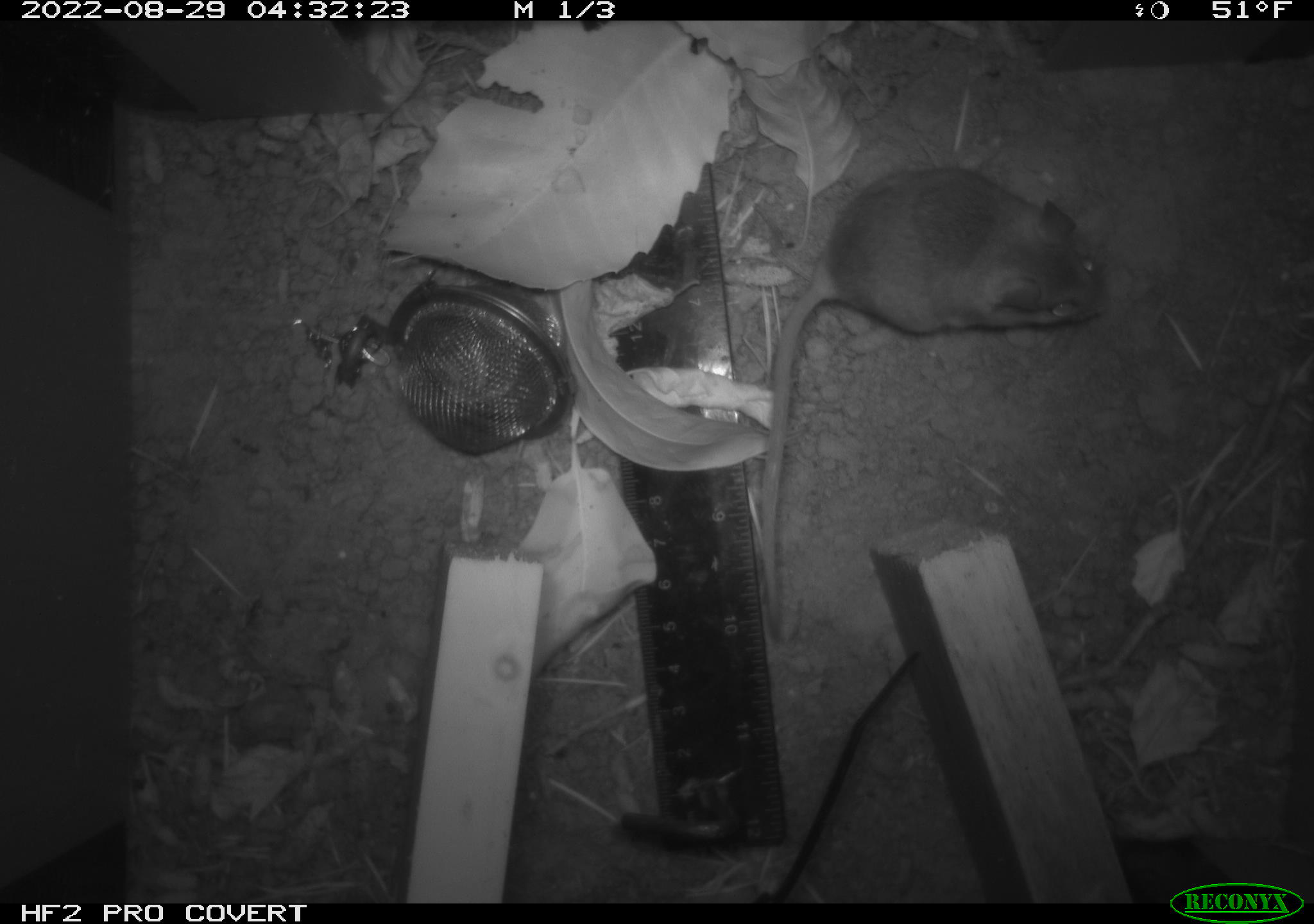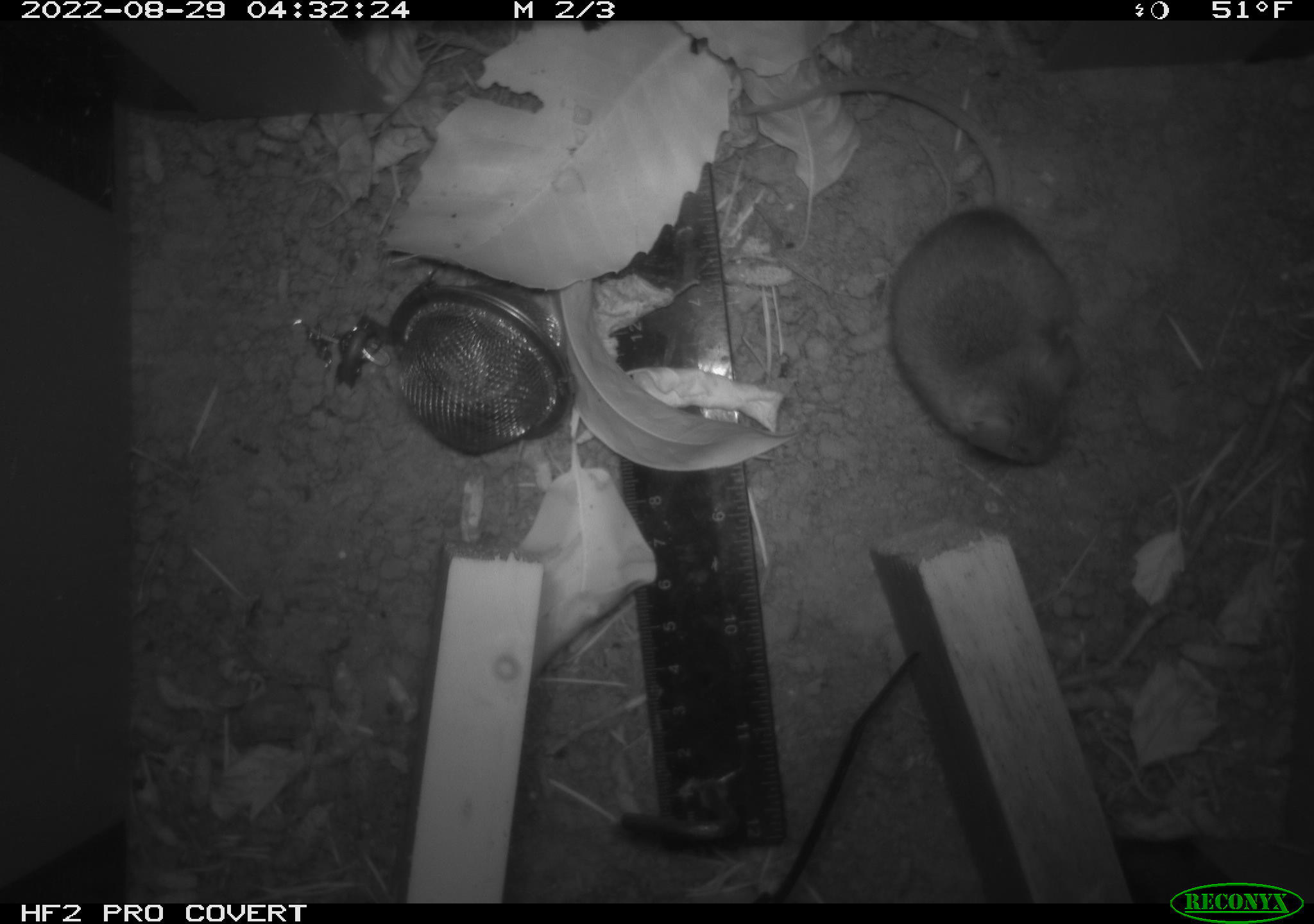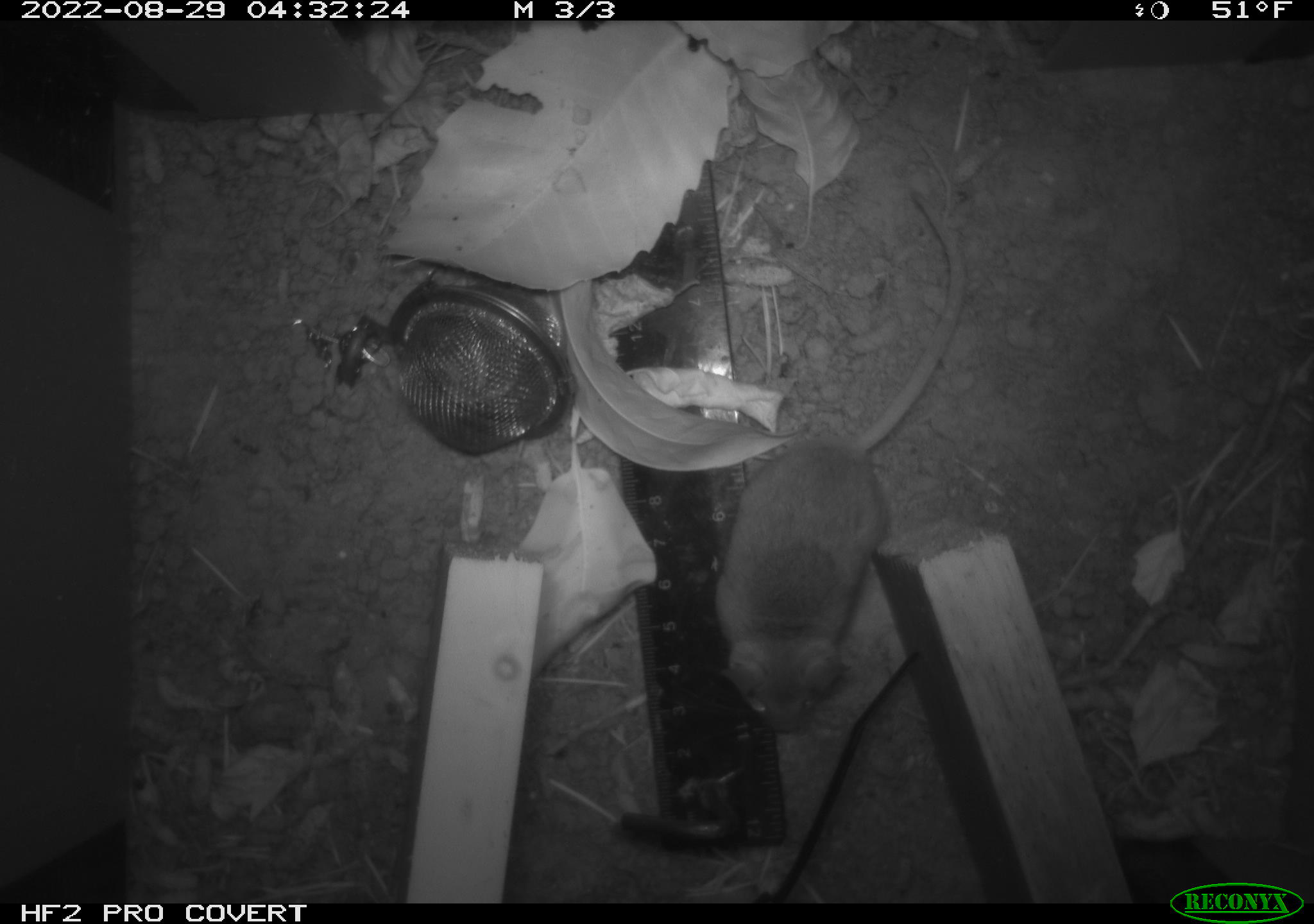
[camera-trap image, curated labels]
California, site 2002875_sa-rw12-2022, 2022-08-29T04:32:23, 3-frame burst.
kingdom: Animalia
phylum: Chordata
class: Mammalia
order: Rodentia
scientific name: Rodentia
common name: rodent